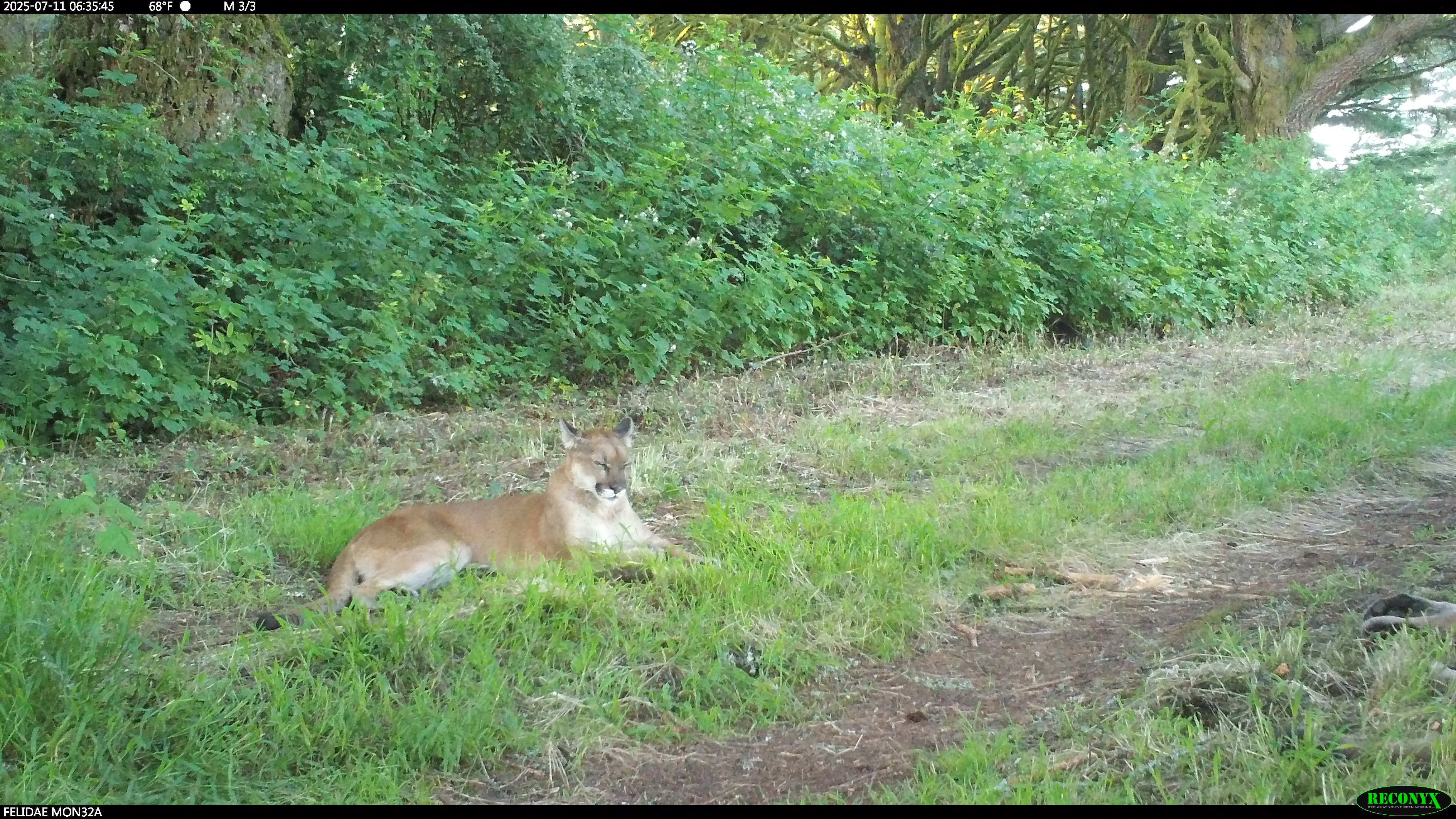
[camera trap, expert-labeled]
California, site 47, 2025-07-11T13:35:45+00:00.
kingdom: Animalia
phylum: Chordata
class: Mammalia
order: Carnivora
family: Felidae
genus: Puma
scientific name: Puma concolor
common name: puma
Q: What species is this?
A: Puma (Puma concolor).